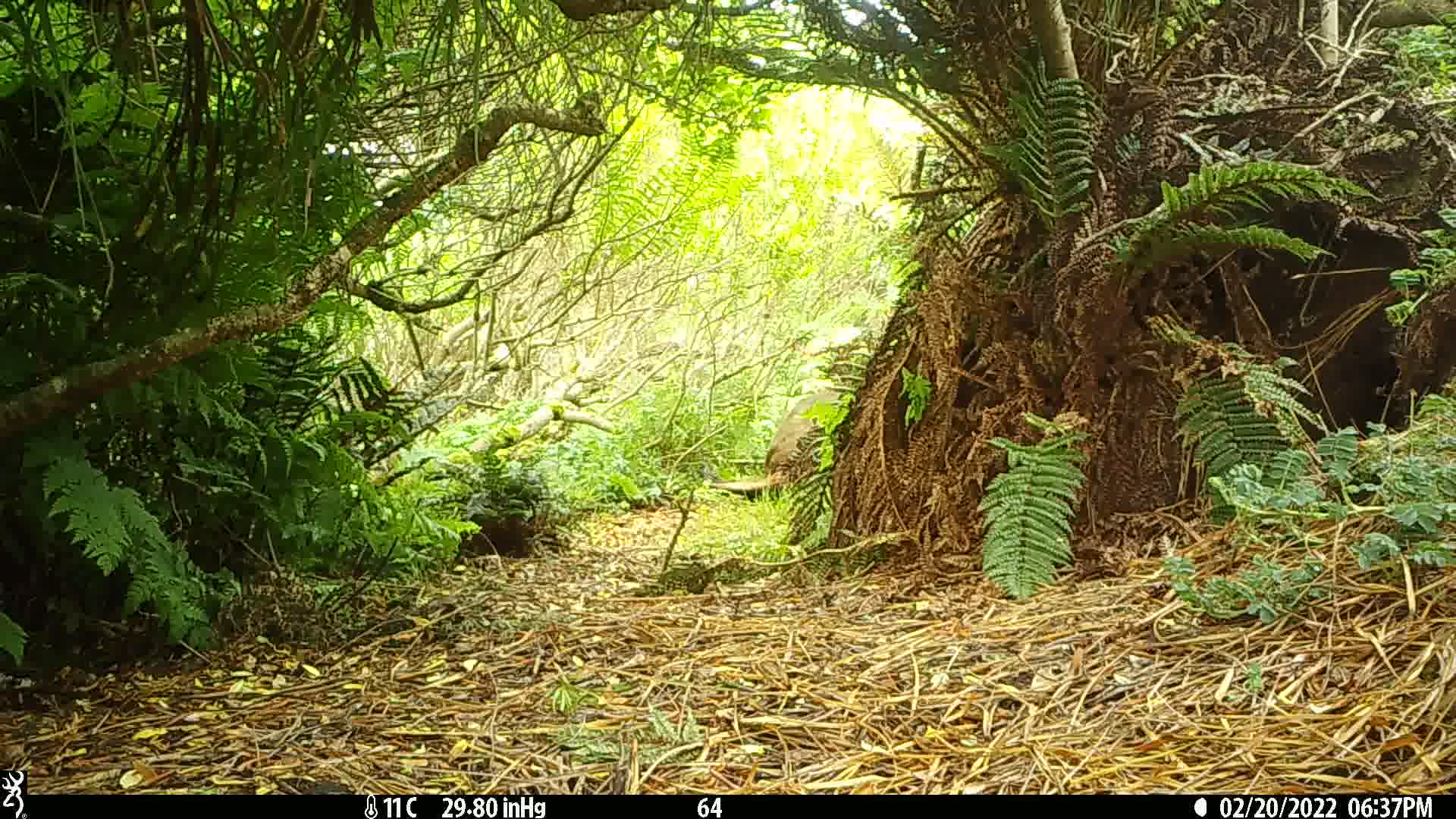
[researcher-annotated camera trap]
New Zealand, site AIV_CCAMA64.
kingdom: Animalia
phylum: Chordata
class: Mammalia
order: Carnivora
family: Otariidae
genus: Phocarctos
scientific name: Phocarctos hookeri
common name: new zealand sea lion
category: sealion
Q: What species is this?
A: Sealion (new zealand sea lion) (Phocarctos hookeri).